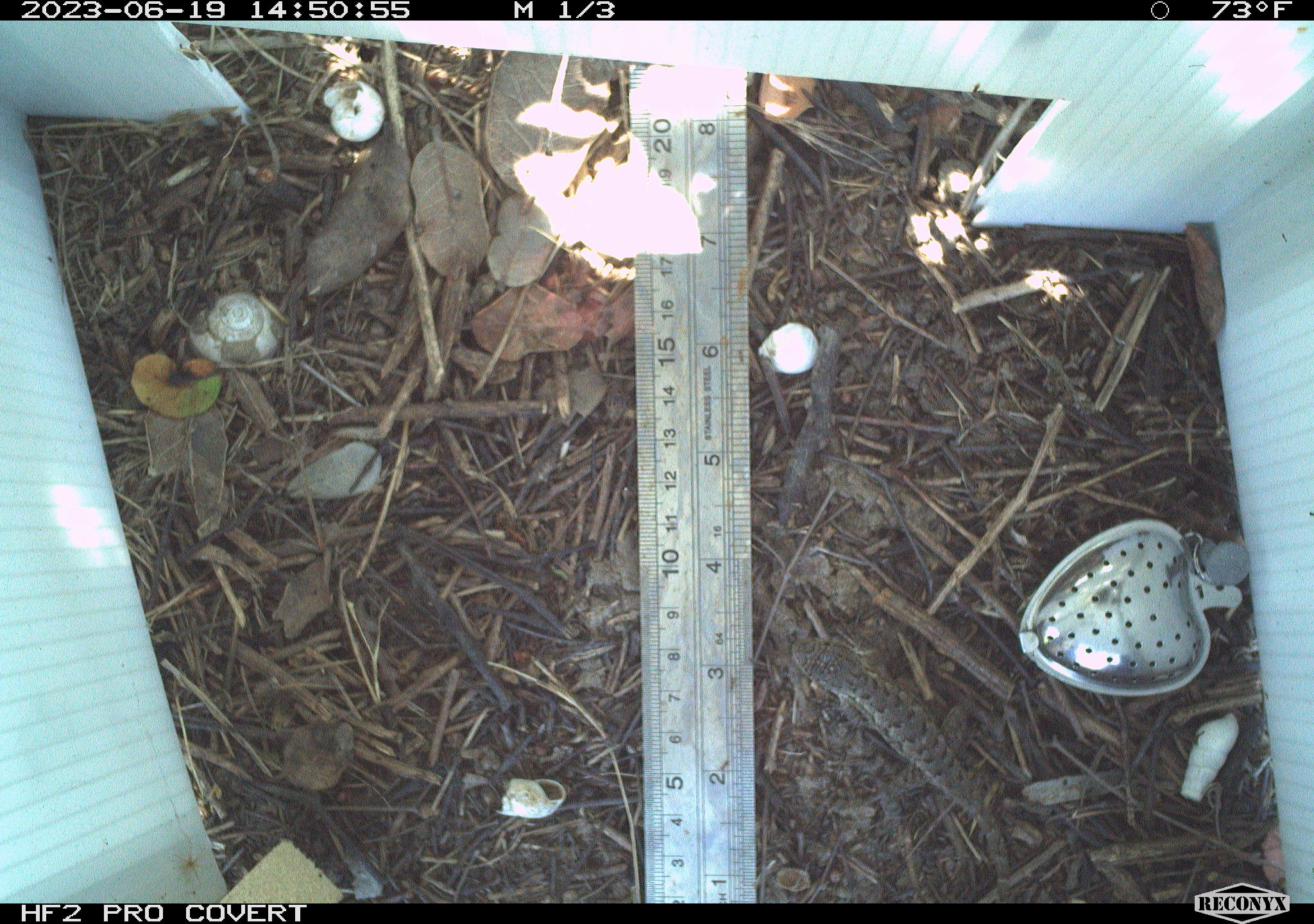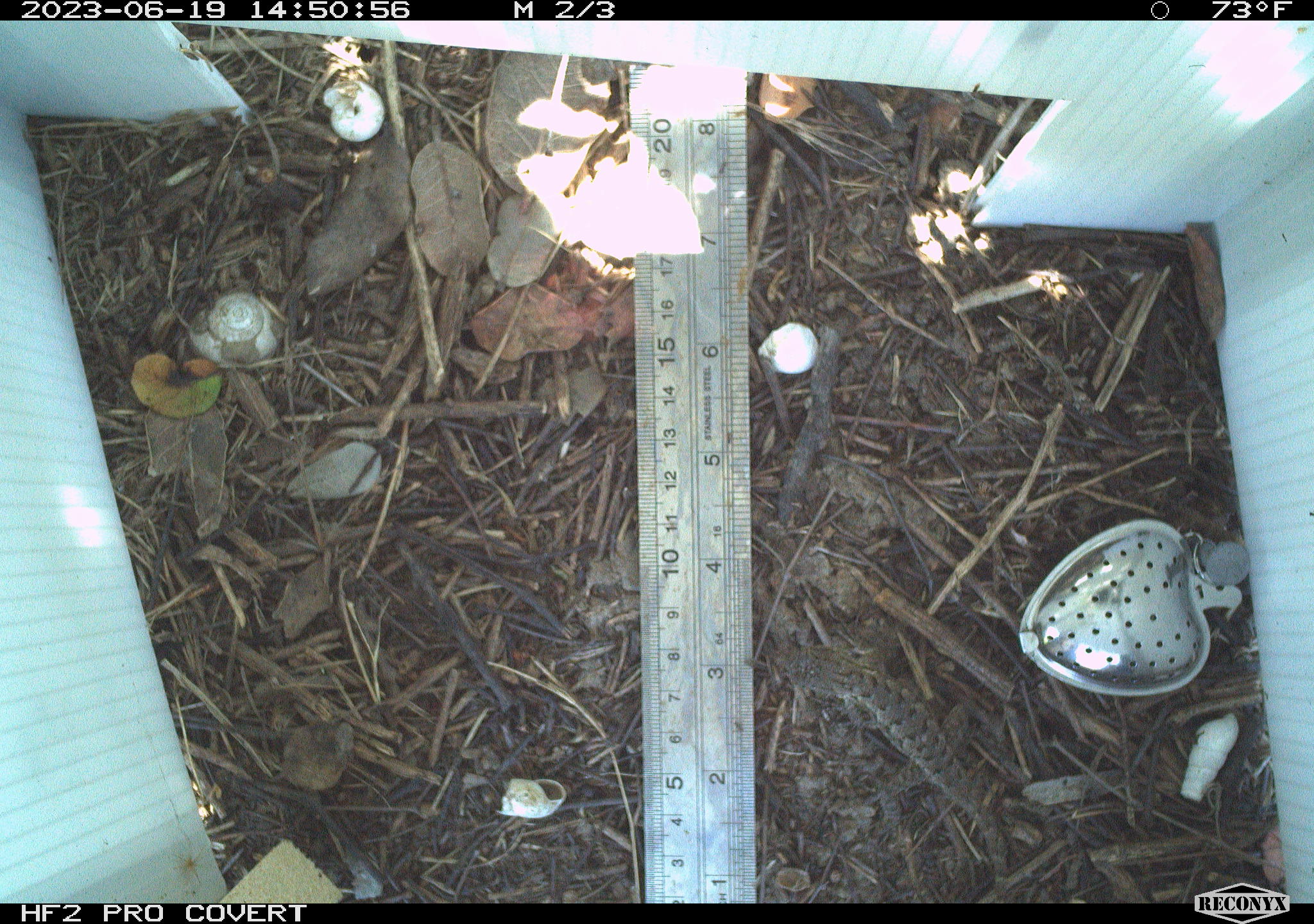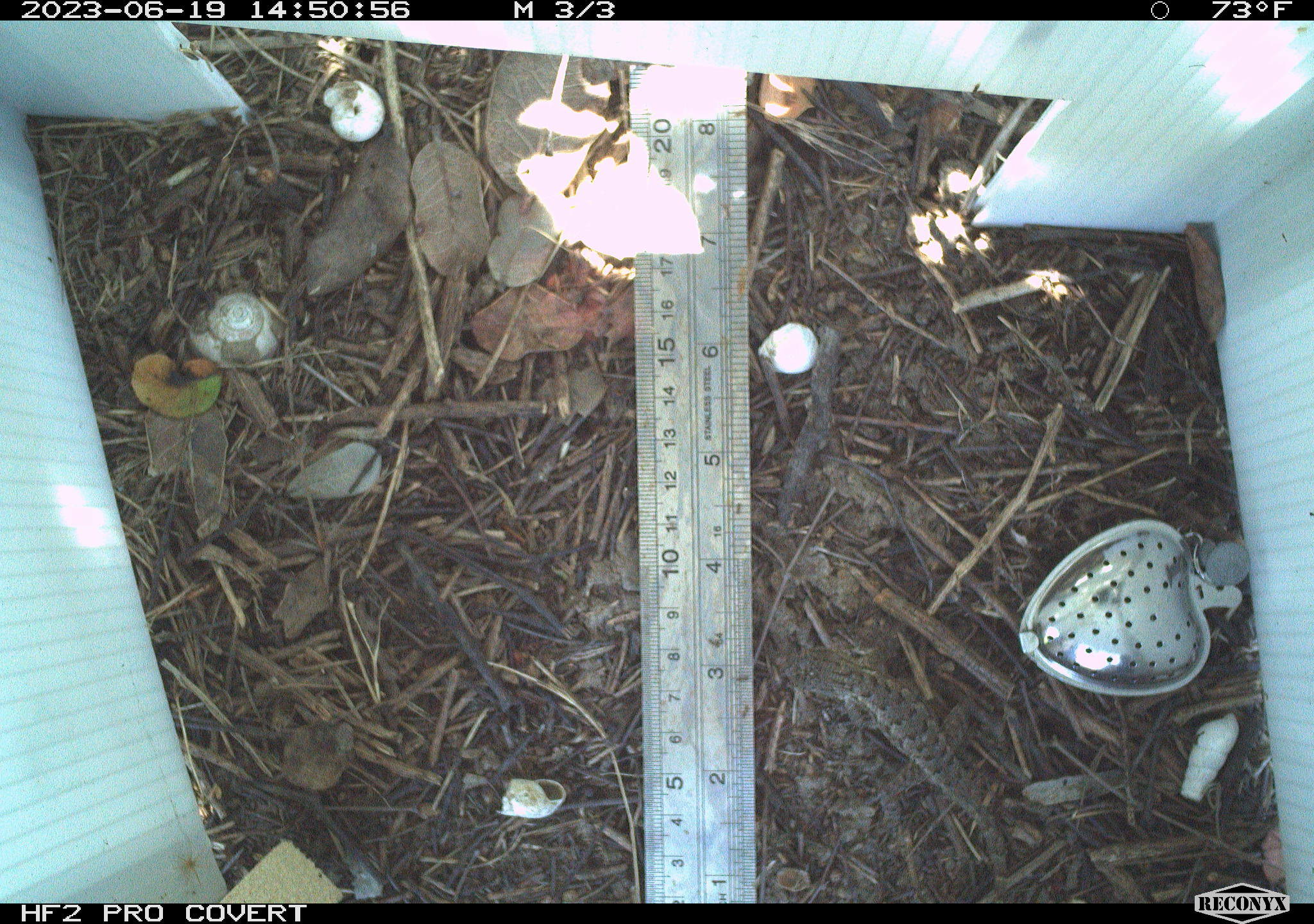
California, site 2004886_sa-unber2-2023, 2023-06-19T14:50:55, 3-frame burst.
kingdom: Animalia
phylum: Chordata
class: Reptilia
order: Squamata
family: Phrynosomatidae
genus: Sceloporus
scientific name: Sceloporus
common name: spiny lizards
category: sceloporus species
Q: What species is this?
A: Sceloporus species (spiny lizards) (Sceloporus).